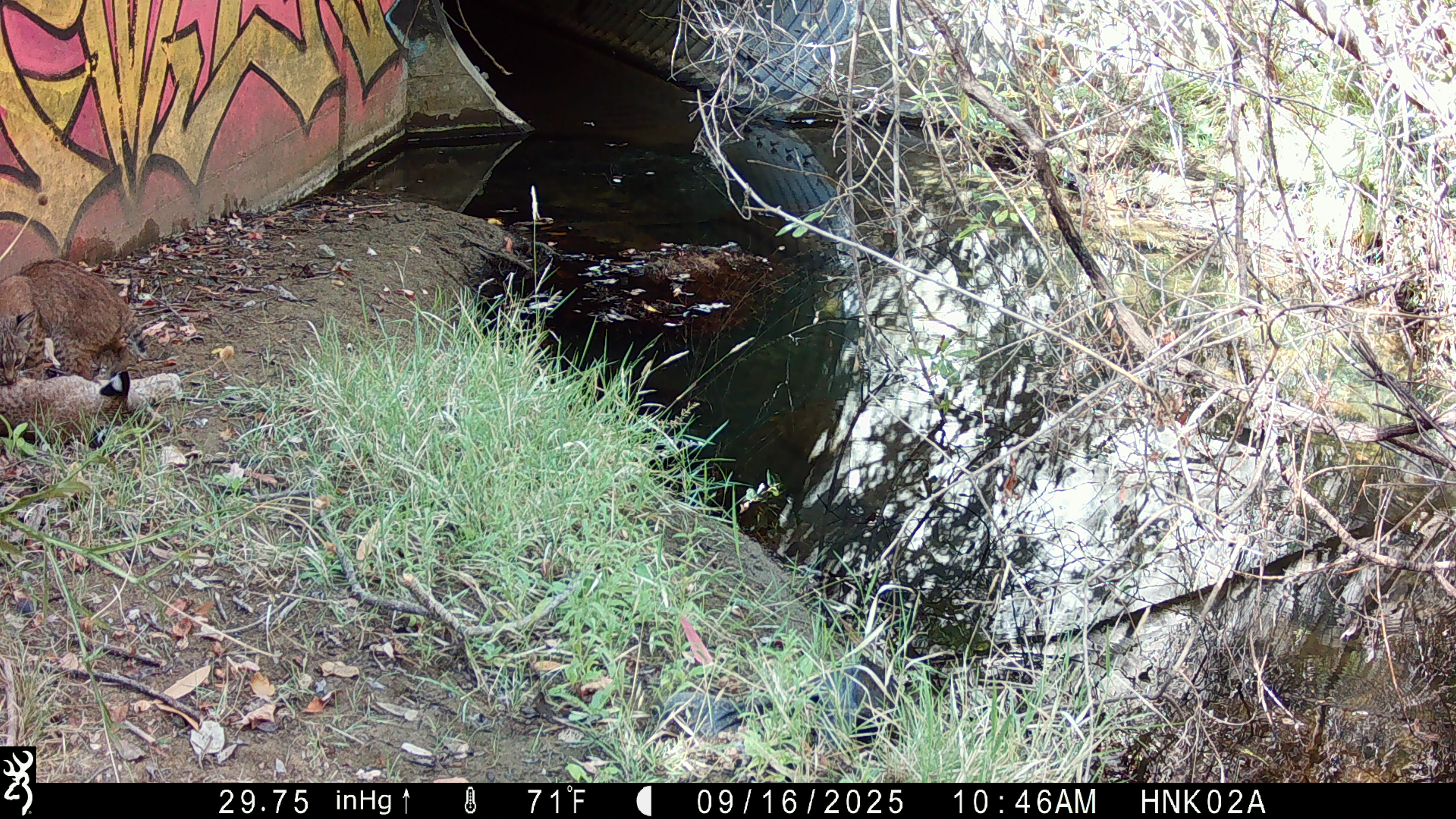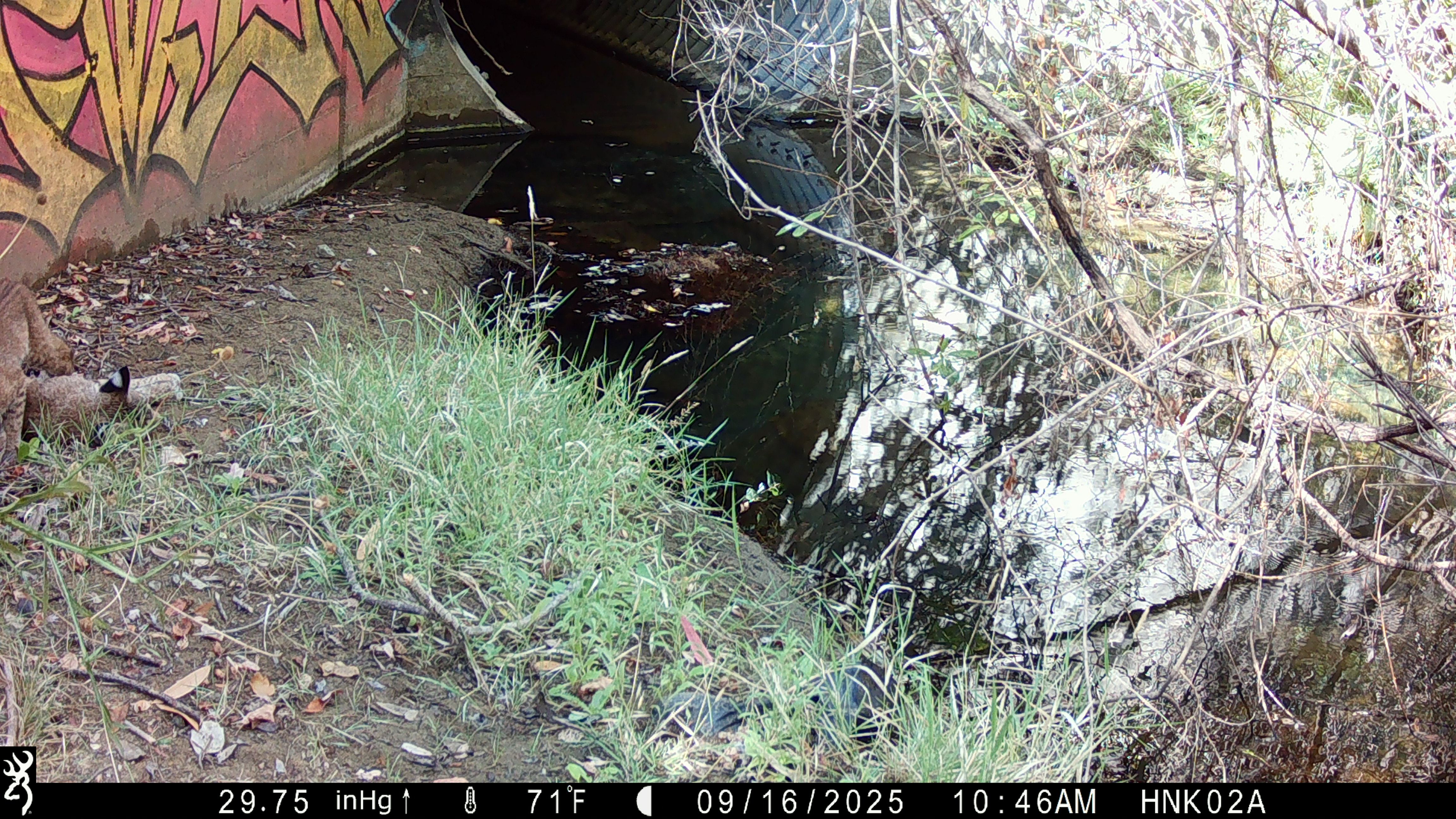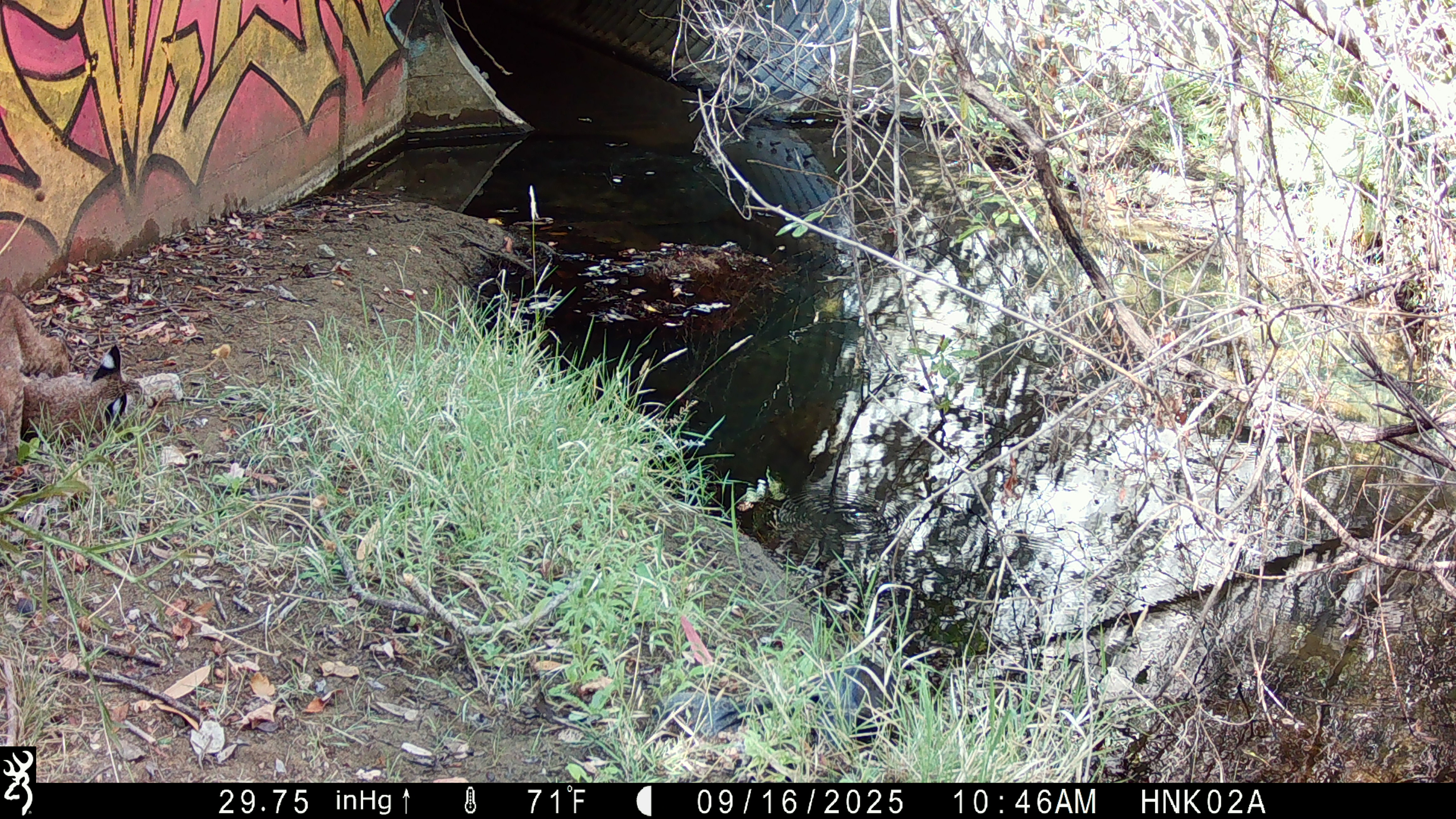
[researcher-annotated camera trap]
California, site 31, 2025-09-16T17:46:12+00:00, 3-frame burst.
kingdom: Animalia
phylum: Chordata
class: Mammalia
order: Carnivora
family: Felidae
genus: Lynx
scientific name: Lynx rufus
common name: bobcat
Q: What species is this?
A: Bobcat (Lynx rufus).